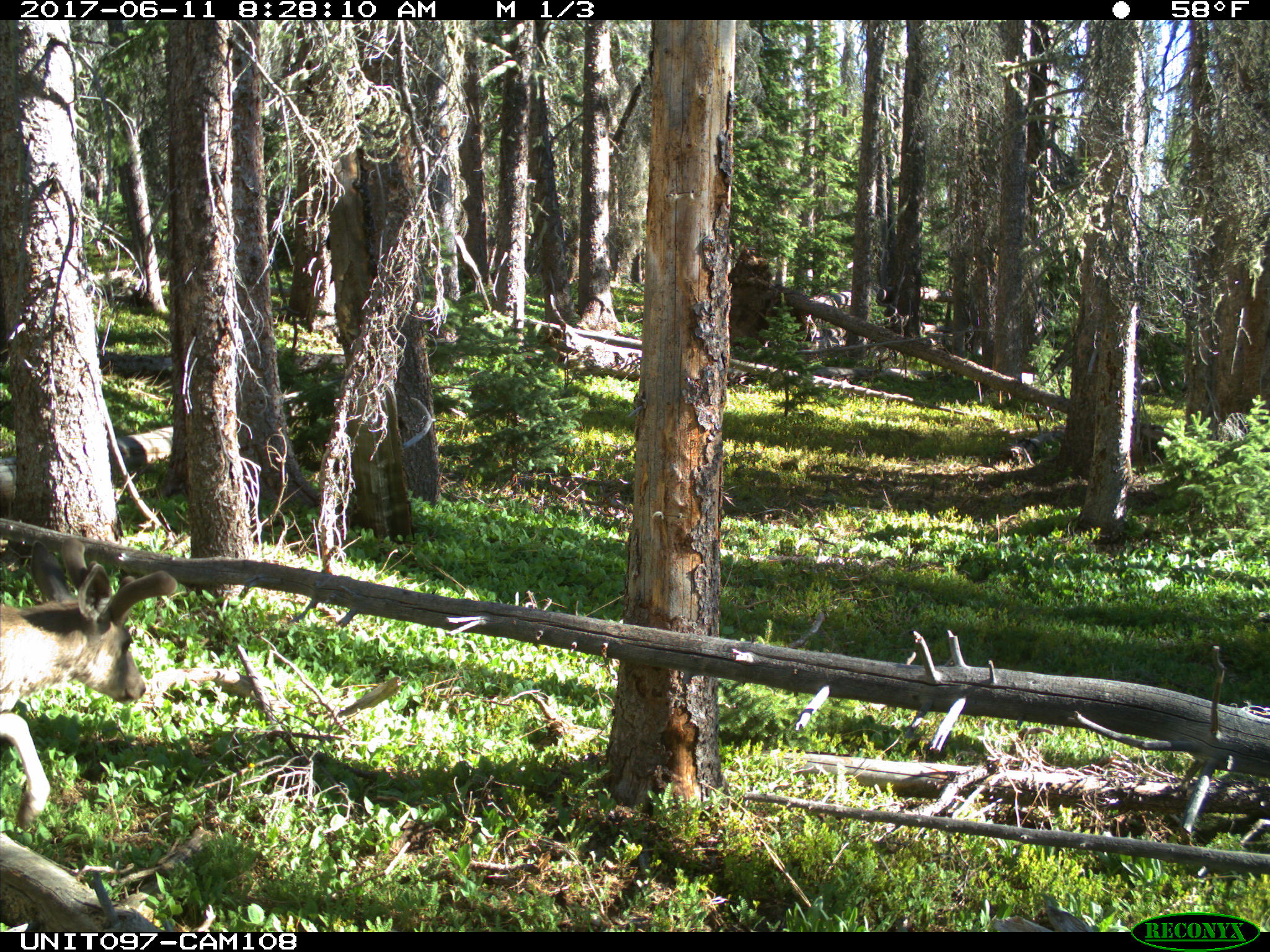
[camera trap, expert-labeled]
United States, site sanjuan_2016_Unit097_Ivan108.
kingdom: Animalia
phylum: Chordata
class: Mammalia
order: Artiodactyla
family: Cervidae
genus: Odocoileus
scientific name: Odocoileus hemionus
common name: mule deer